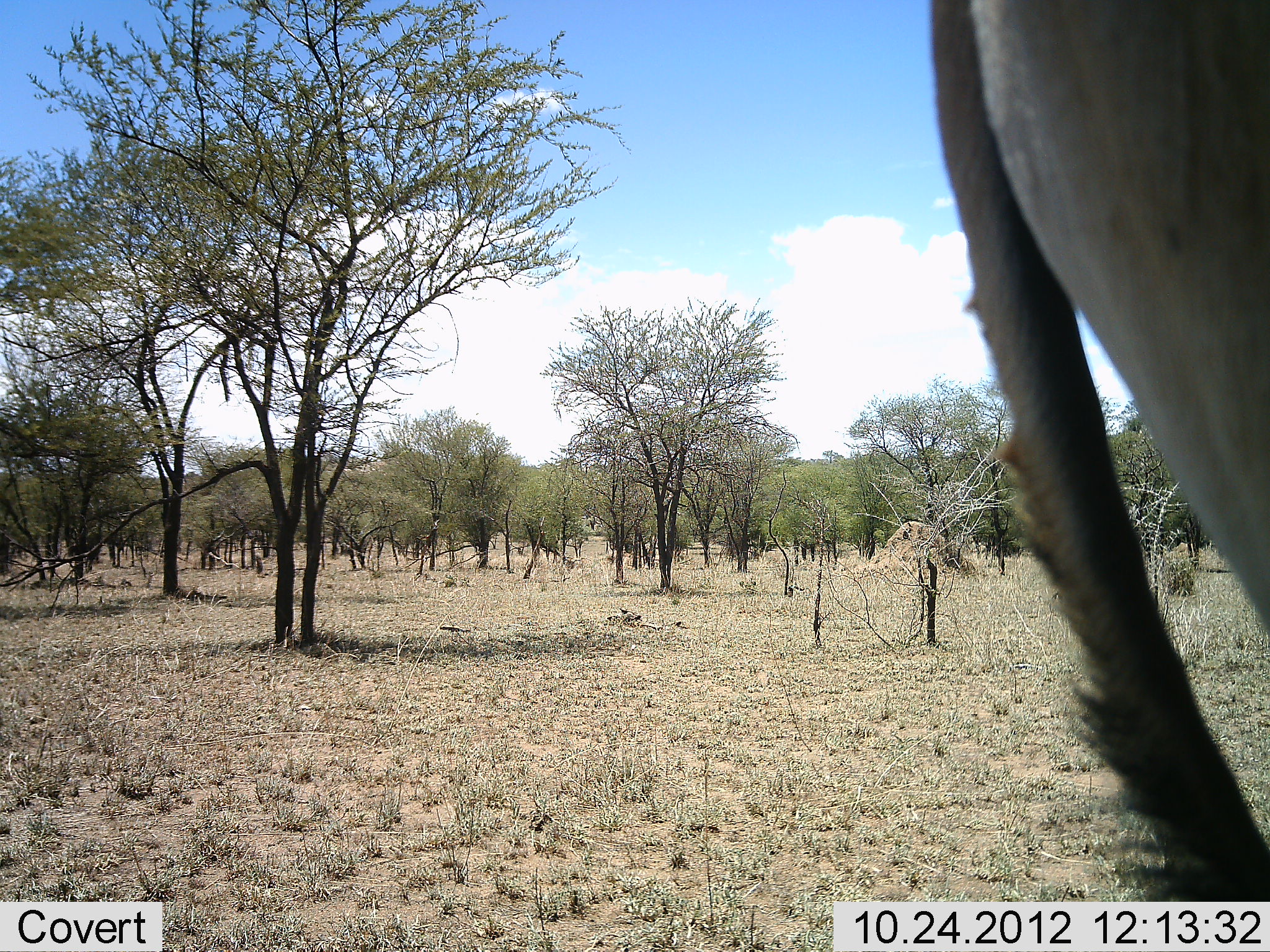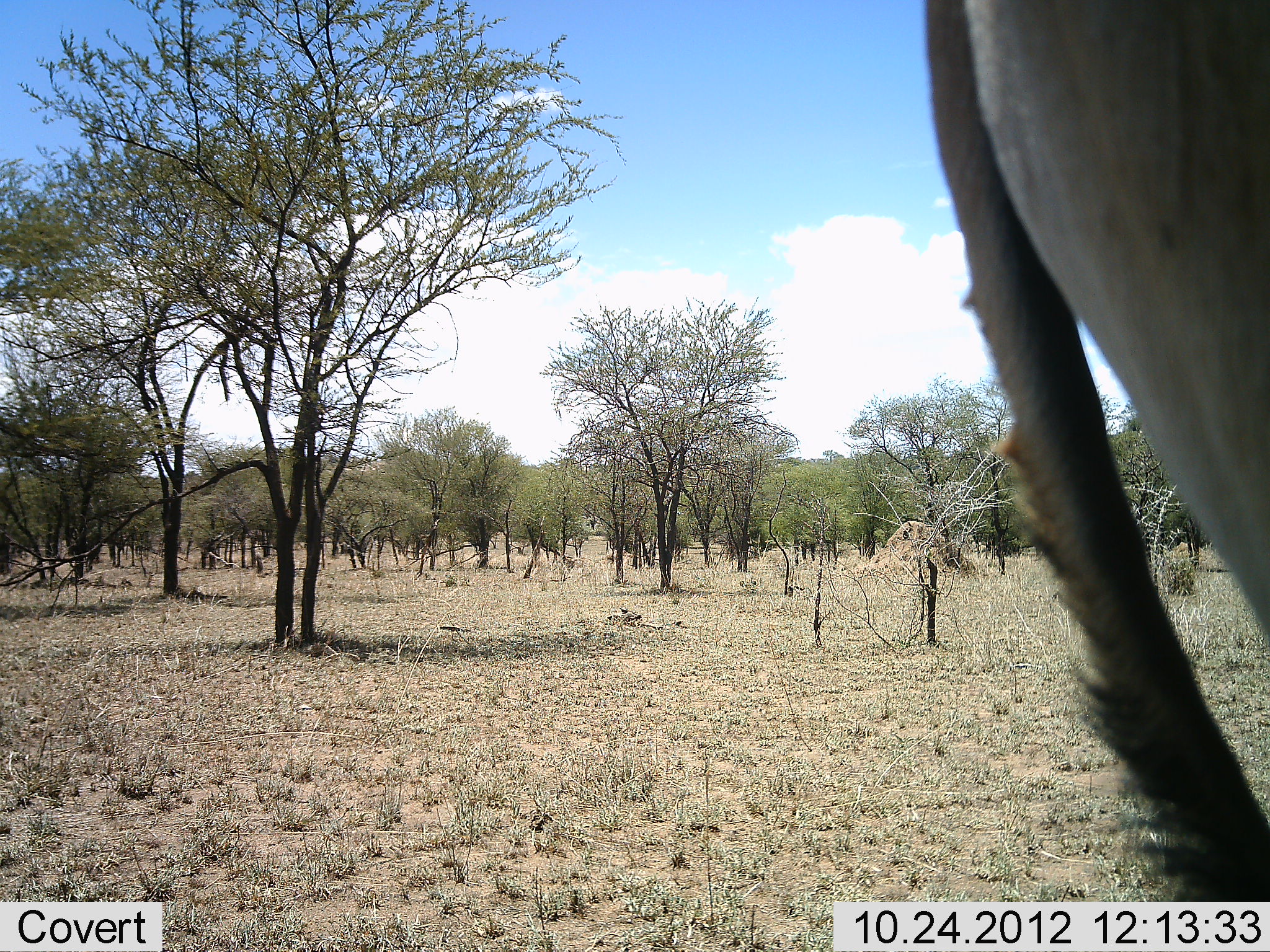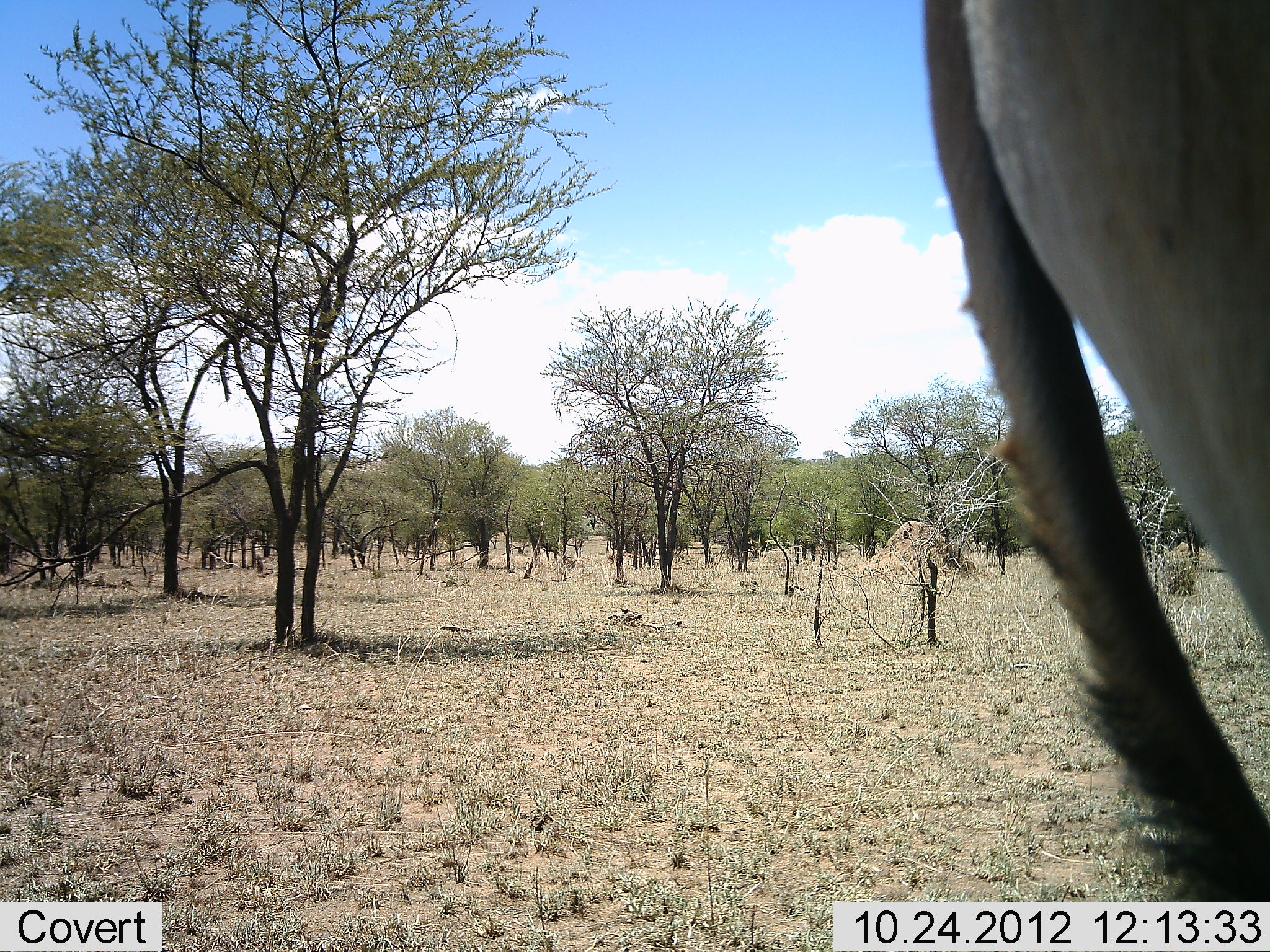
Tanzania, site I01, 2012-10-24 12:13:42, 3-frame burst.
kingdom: Animalia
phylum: Chordata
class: Mammalia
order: Artiodactyla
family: Bovidae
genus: Alcelaphus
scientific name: Alcelaphus buselaphus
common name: hartebeest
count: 1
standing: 100%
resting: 0%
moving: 0%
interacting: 0%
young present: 0%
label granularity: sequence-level